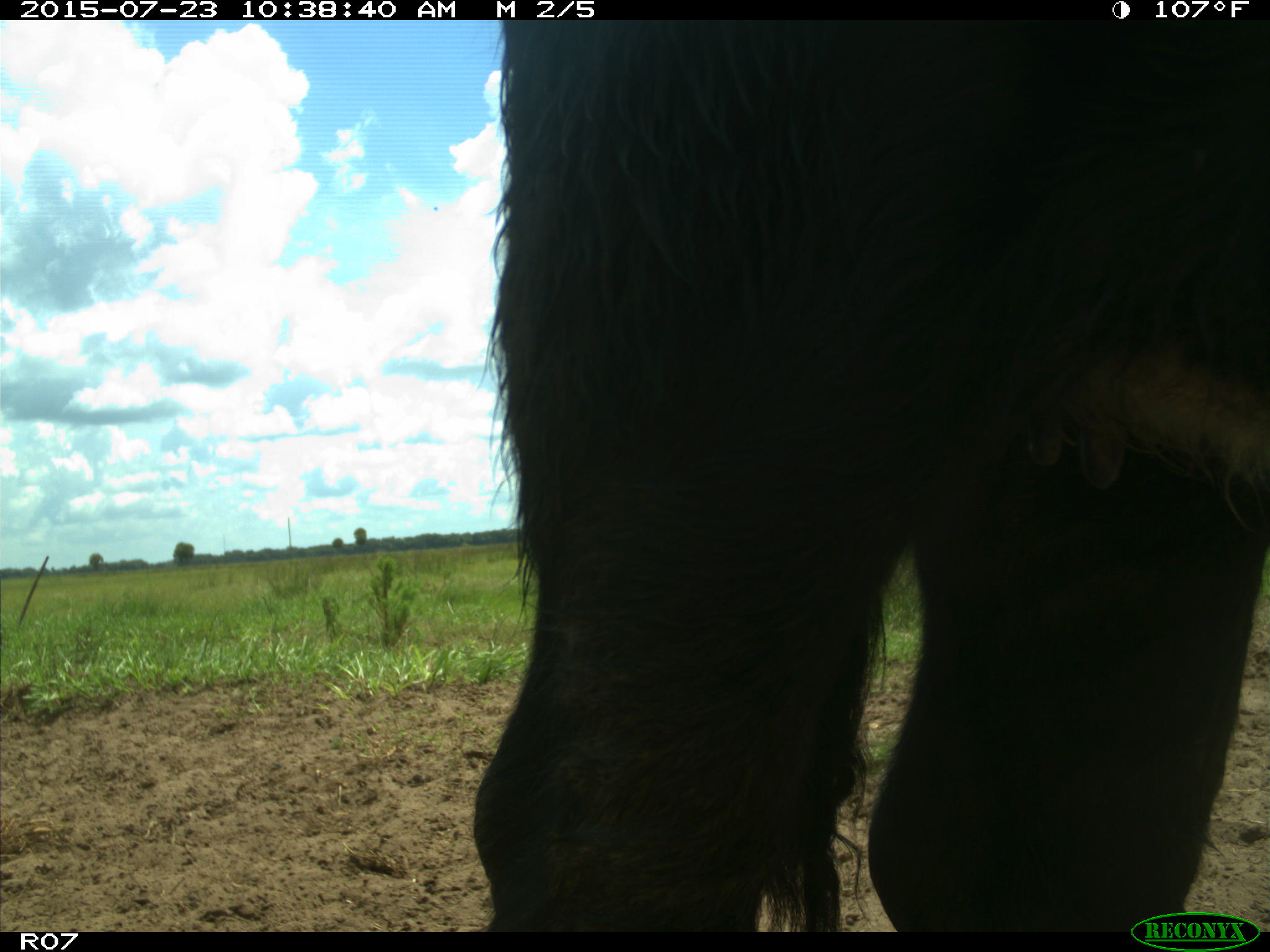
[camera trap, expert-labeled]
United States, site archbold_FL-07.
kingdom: Animalia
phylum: Chordata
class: Mammalia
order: Artiodactyla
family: Bovidae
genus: Bos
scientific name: Bos taurus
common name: domestic cow